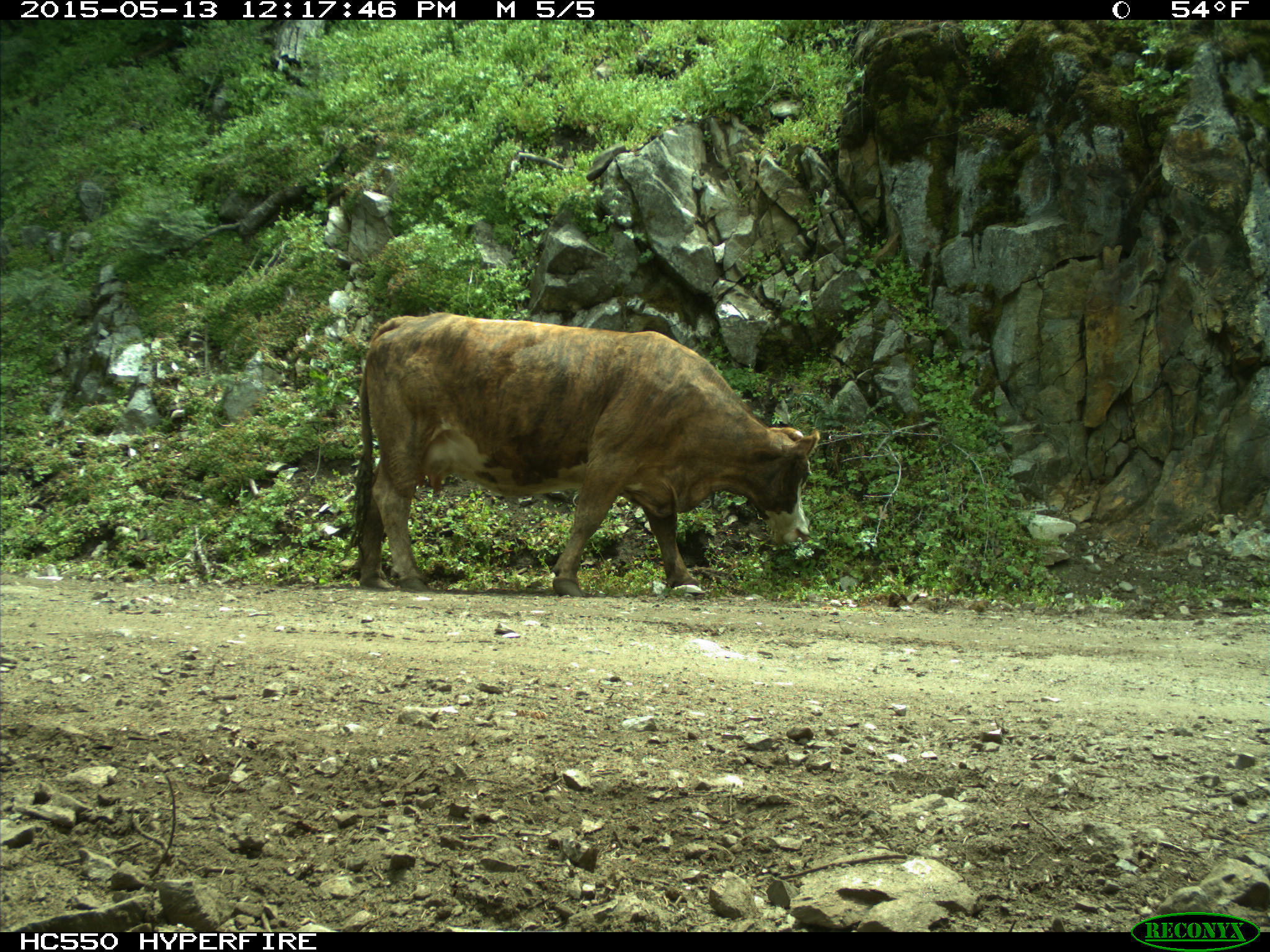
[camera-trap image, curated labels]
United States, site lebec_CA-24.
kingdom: Animalia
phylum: Chordata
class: Mammalia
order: Artiodactyla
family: Bovidae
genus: Bos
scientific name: Bos taurus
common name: domestic cow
Bos taurus (domestic cow).